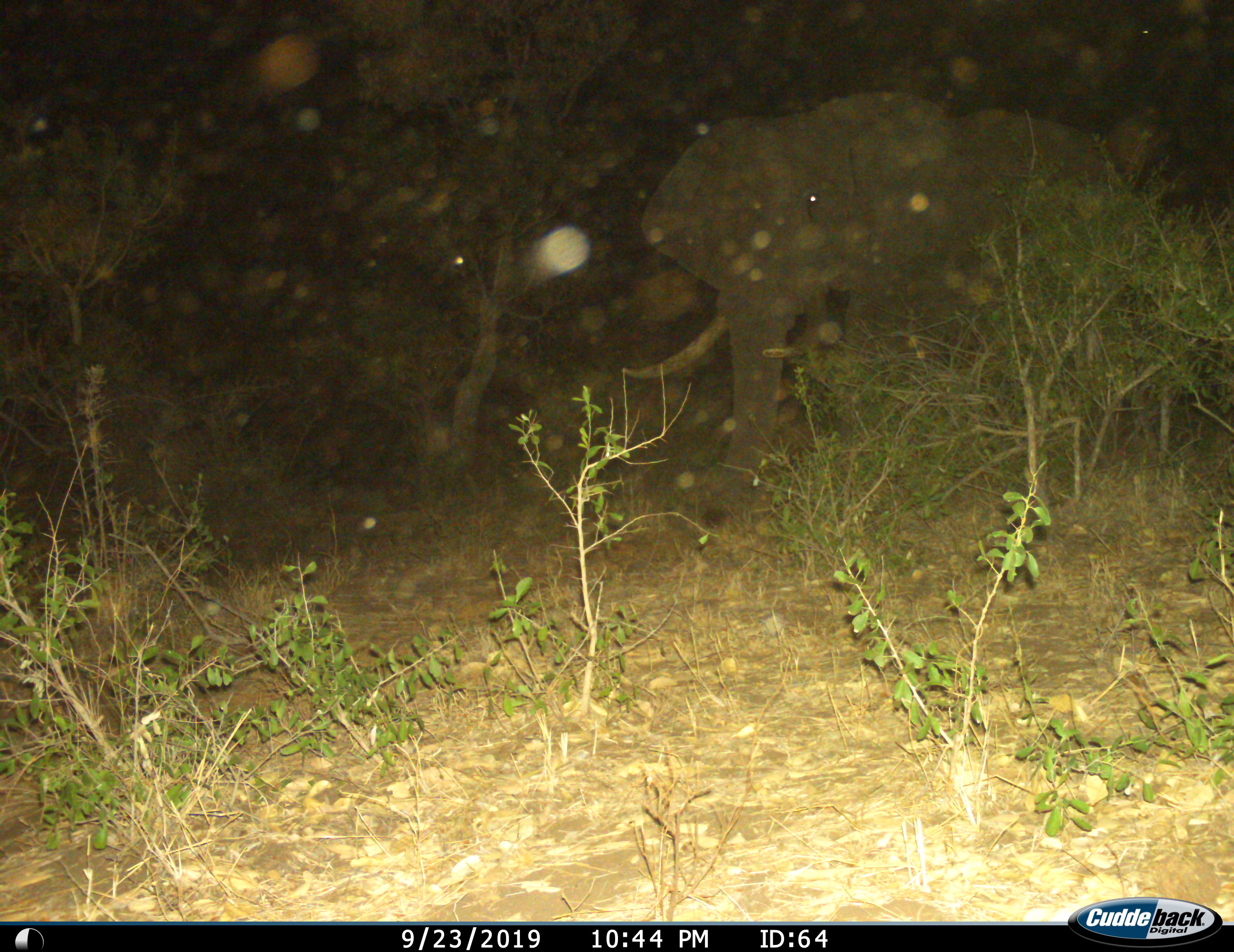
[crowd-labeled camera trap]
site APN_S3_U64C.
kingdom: Animalia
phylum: Chordata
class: Mammalia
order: Proboscidea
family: Elephantidae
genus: Loxodonta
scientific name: Loxodonta africana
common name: african bush elephant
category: elephant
Elephant (african bush elephant) (Loxodonta africana), count 1. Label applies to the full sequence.